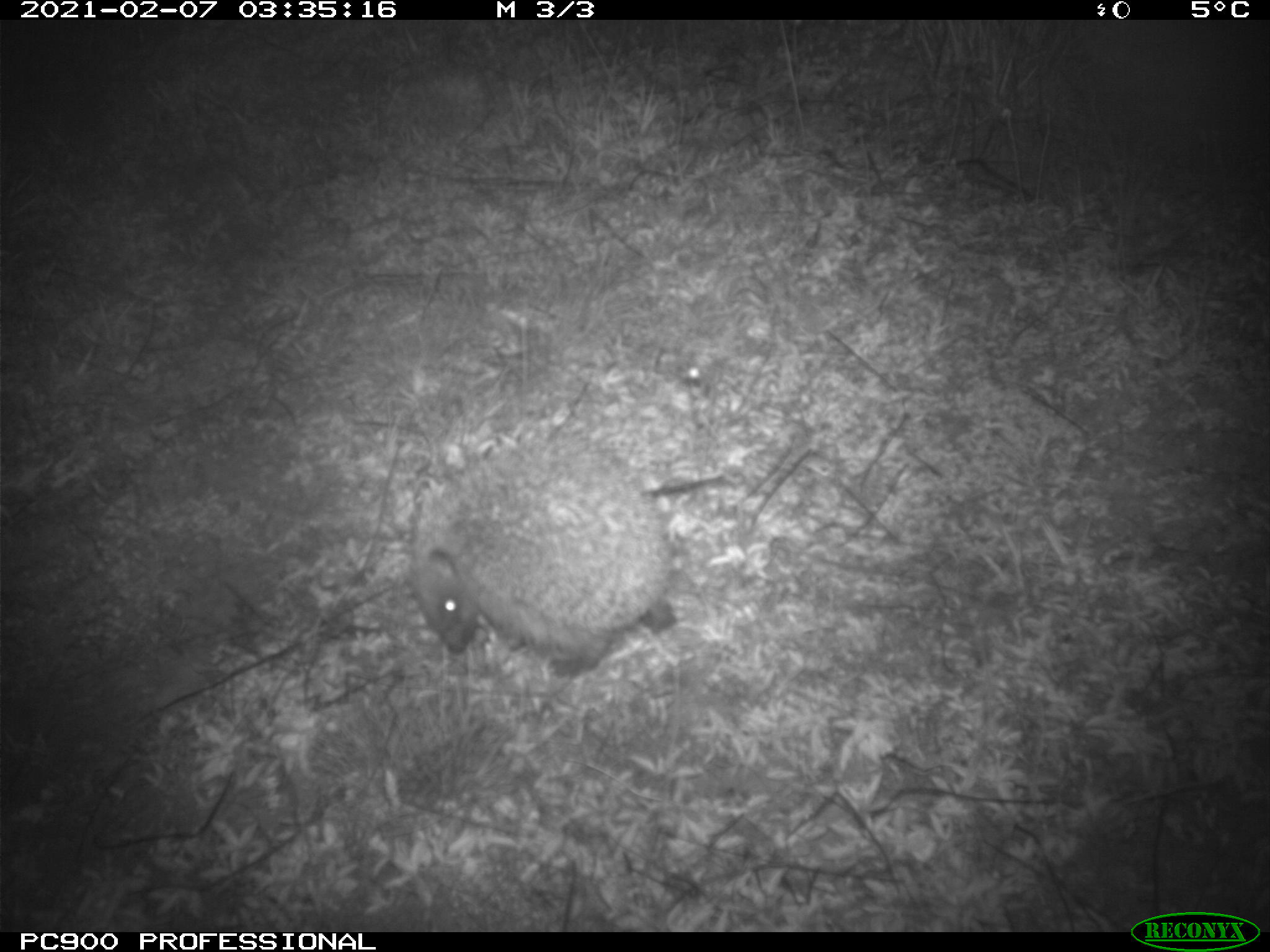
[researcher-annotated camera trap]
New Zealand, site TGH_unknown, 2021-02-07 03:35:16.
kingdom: Animalia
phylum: Chordata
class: Mammalia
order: Eulipotyphla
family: Erinaceidae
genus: Erinaceus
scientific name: Erinaceus europaeus europaeus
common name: european hedgehog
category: hedgehog